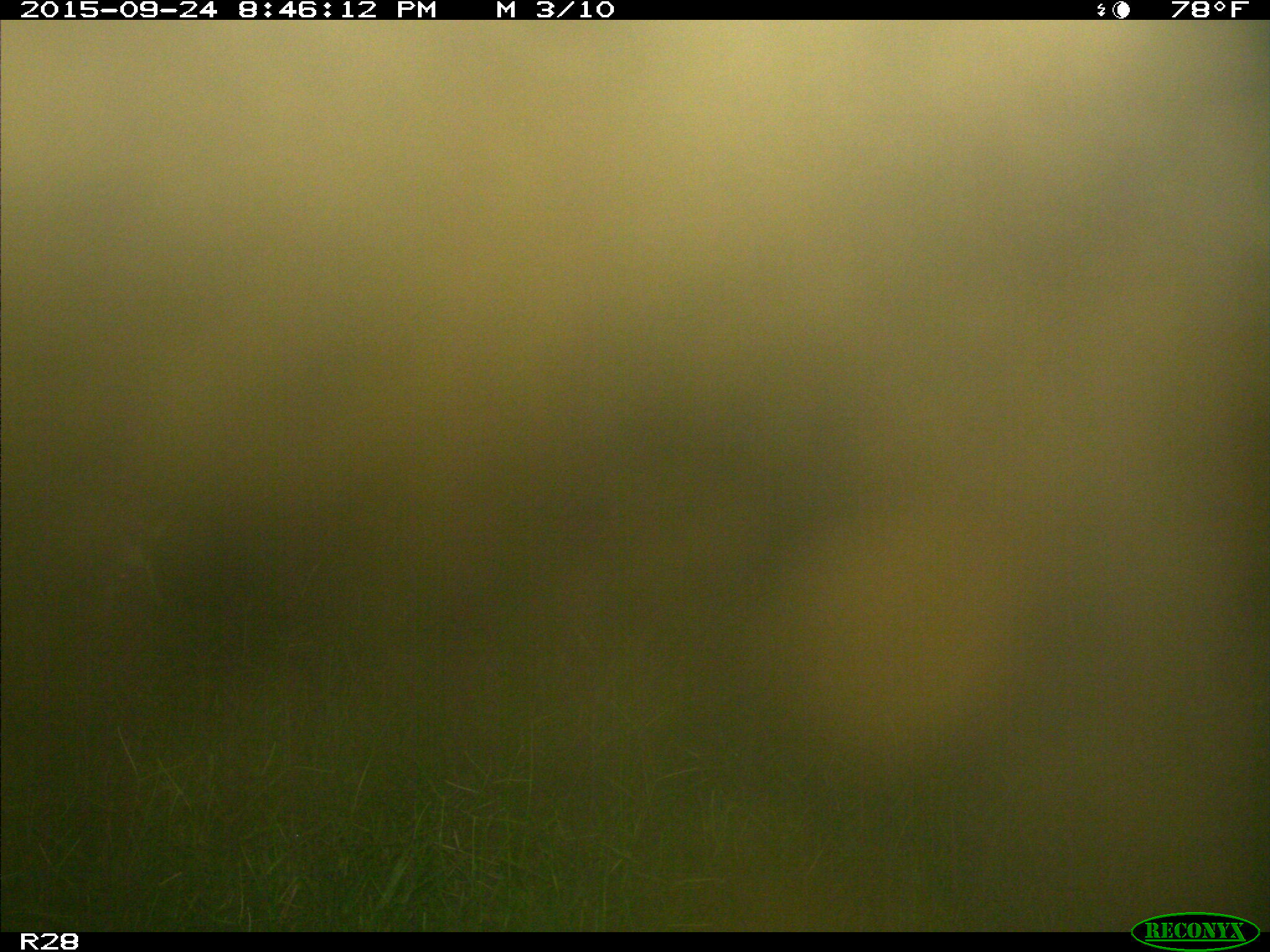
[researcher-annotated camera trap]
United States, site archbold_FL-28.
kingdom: Animalia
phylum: Chordata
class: Mammalia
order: Artiodactyla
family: Suidae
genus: Sus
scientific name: Sus scrofa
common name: wild boar